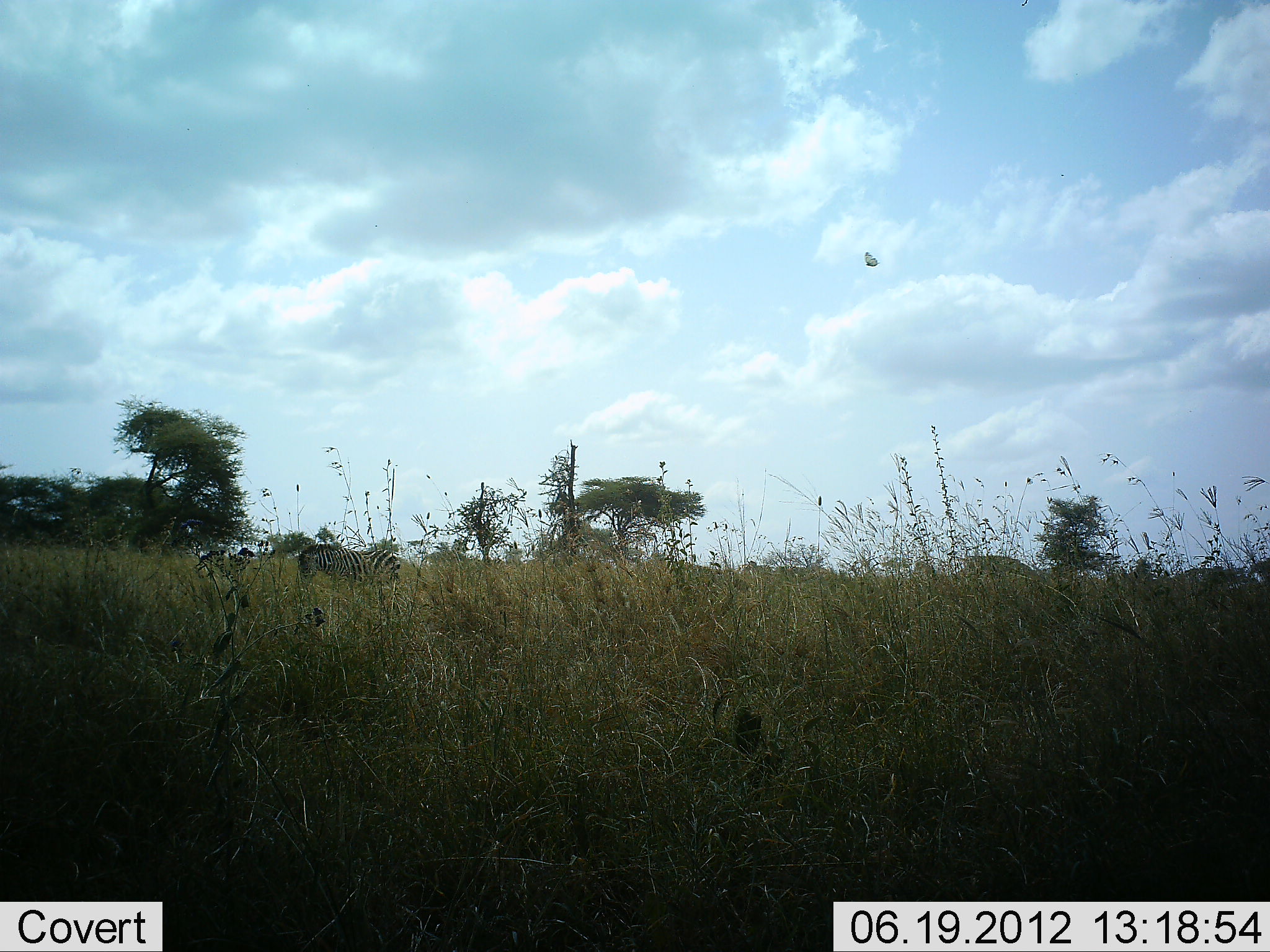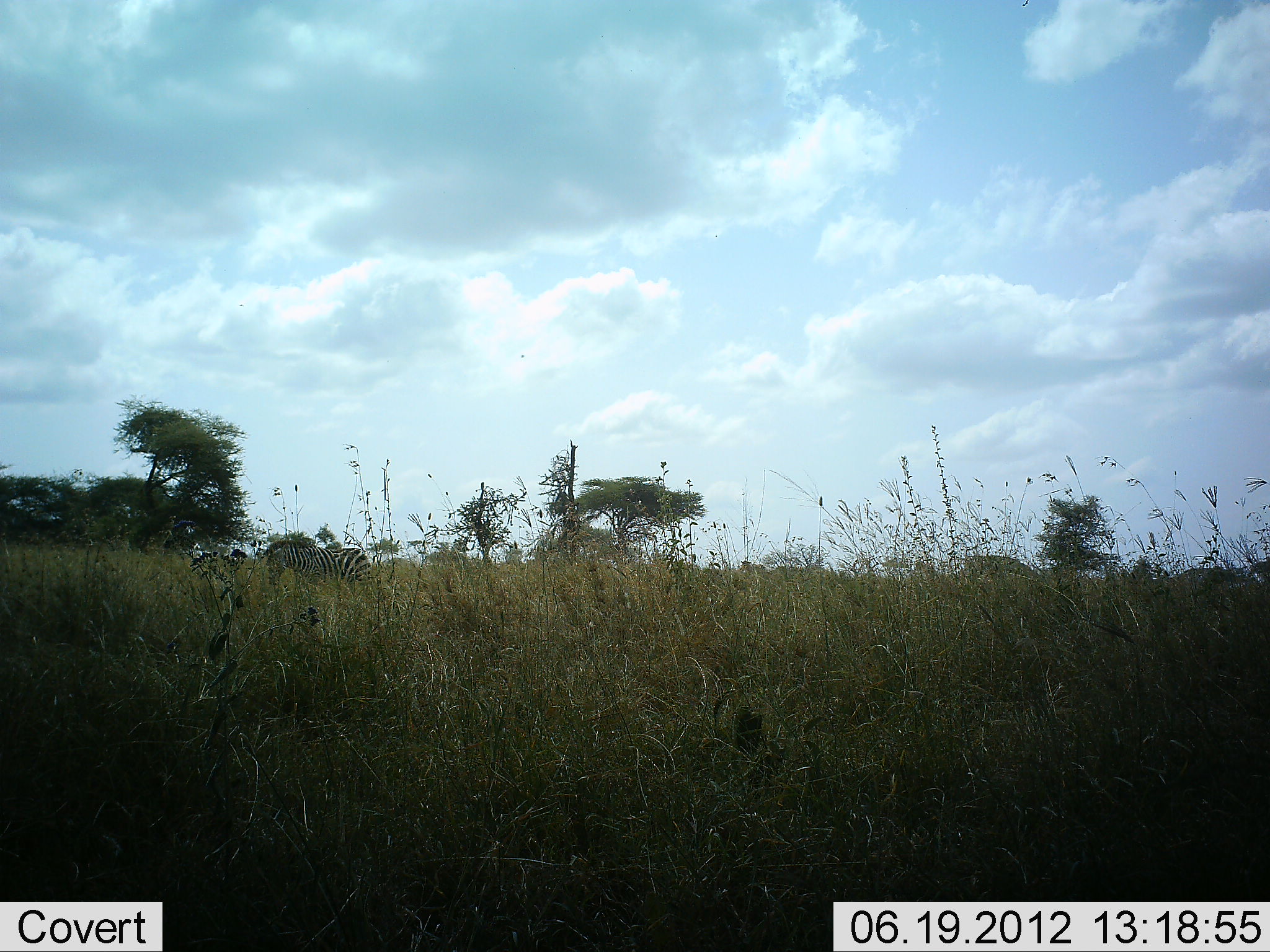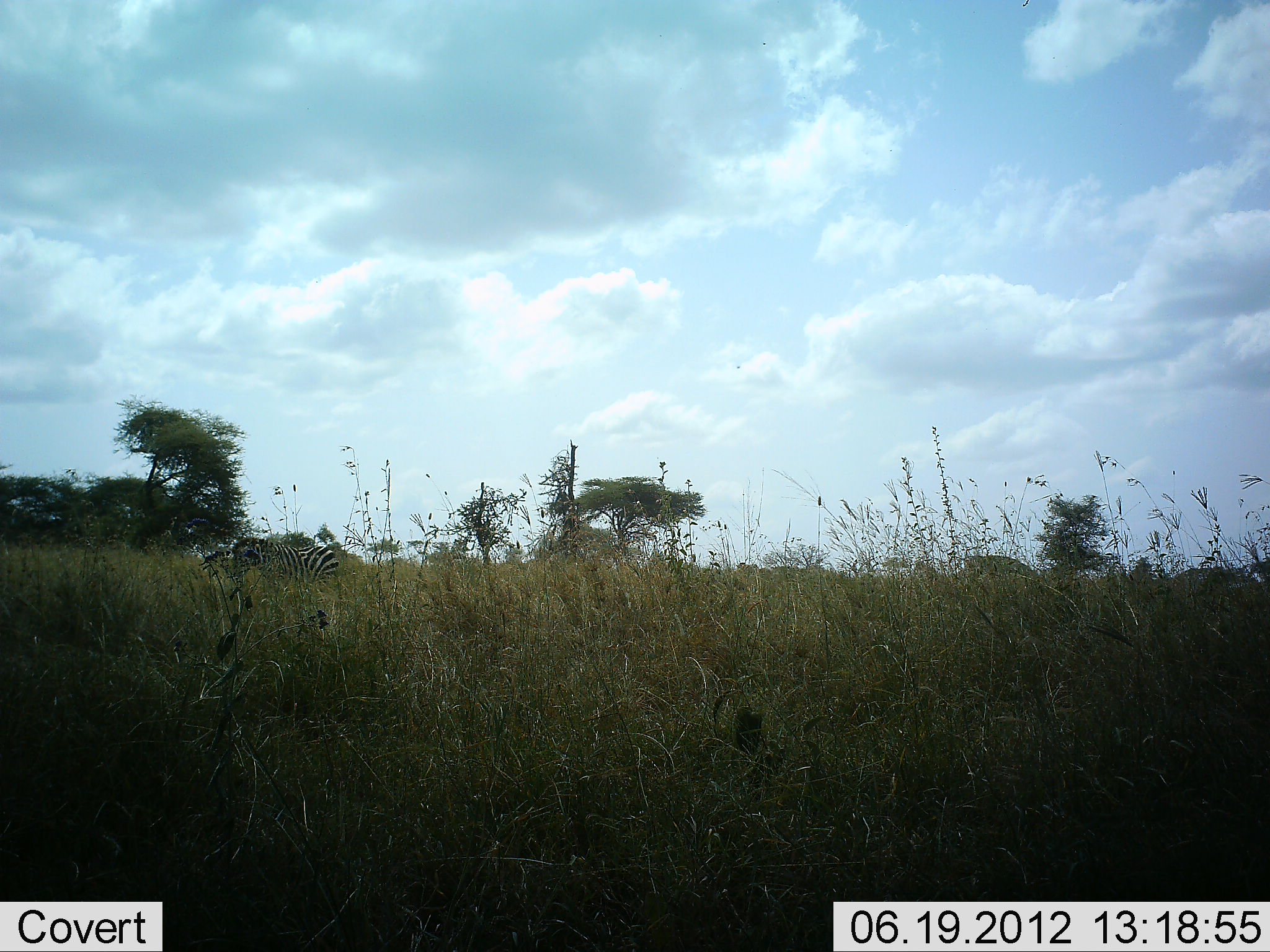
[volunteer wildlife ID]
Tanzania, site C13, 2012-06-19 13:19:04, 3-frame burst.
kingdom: Animalia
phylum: Chordata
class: Mammalia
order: Perissodactyla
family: Equidae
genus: Equus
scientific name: Equus quagga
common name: plains zebra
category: zebra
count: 2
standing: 0%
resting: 0%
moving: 70%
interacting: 0%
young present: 0%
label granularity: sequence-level